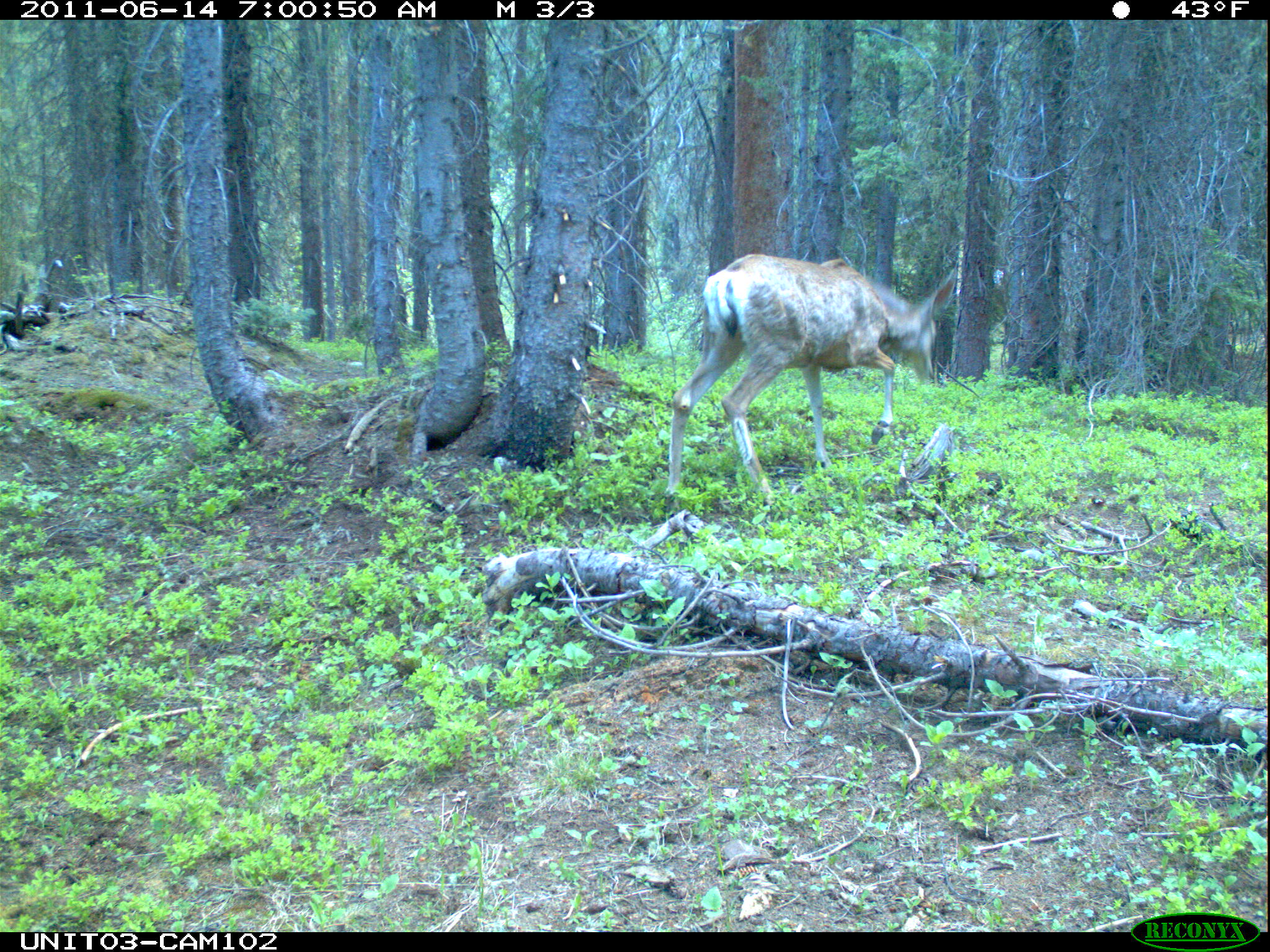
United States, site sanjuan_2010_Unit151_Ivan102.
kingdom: Animalia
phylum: Chordata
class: Mammalia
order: Artiodactyla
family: Cervidae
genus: Odocoileus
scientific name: Odocoileus hemionus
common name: mule deer